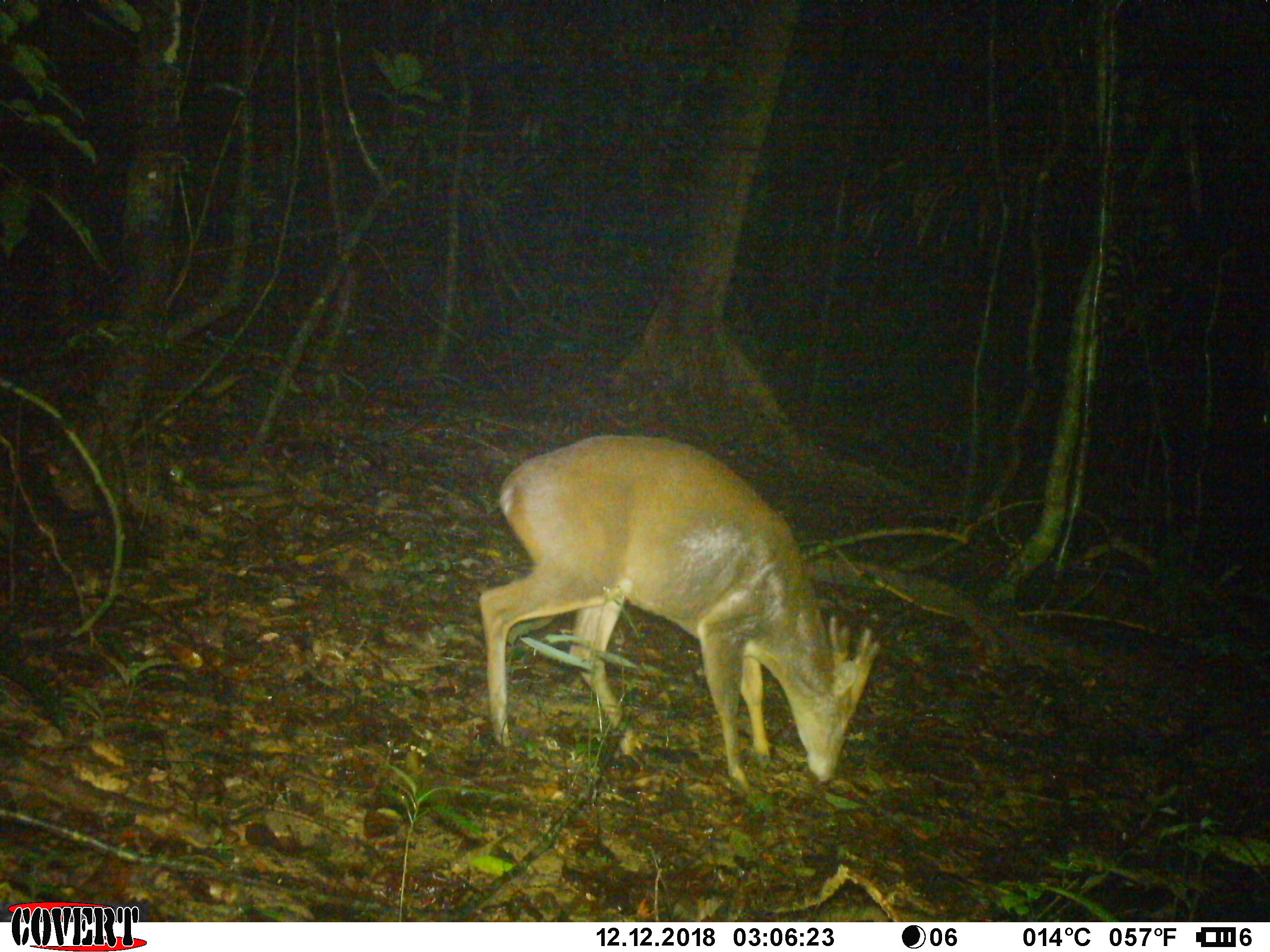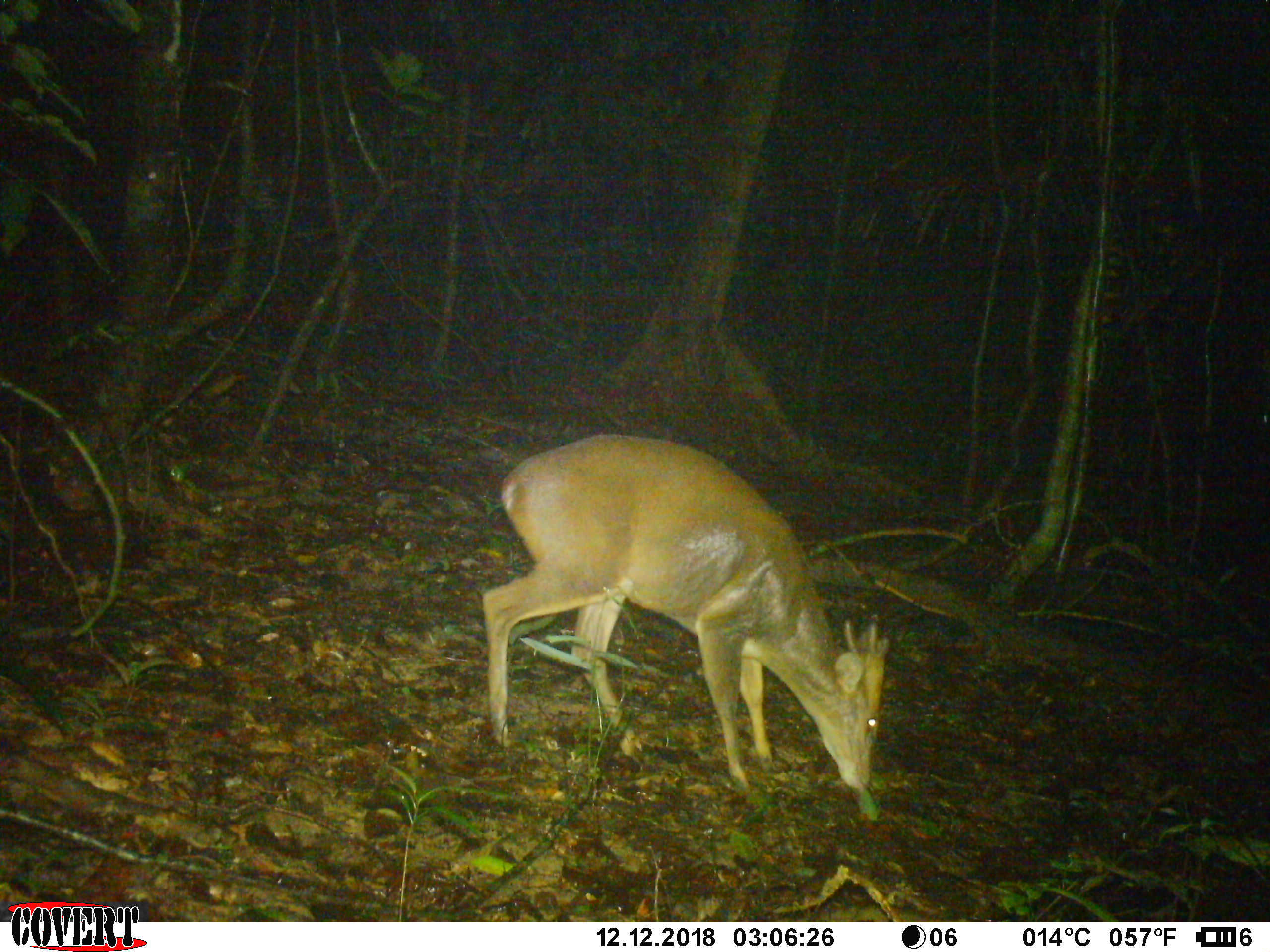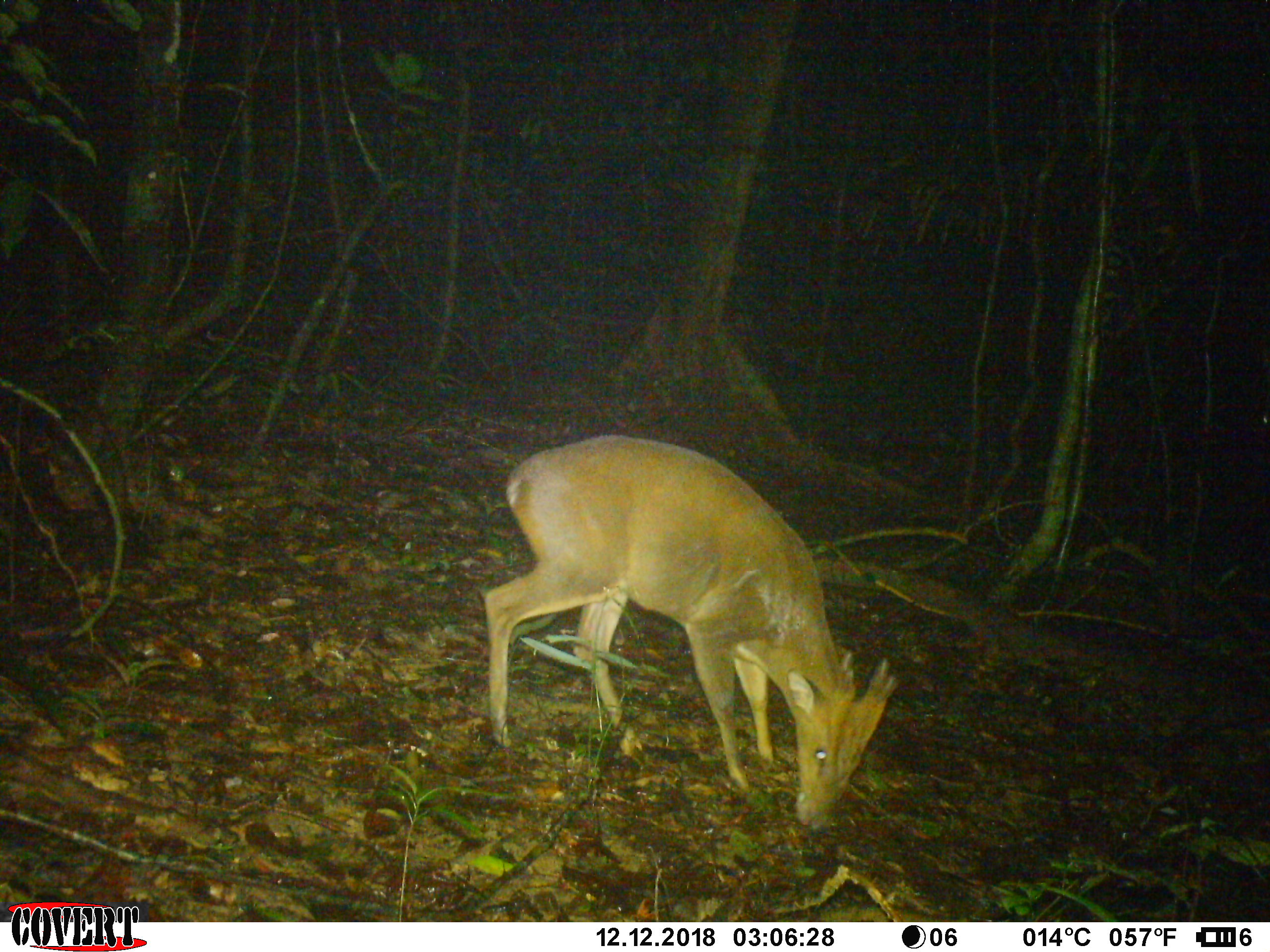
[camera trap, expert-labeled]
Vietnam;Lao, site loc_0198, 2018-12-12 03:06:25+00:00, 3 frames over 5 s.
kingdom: Animalia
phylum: Chordata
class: Mammalia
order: Artiodactyla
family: Cervidae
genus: Muntiacus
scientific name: Muntiacus vuquangensis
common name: large-antlered muntjac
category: large antlered muntjac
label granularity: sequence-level